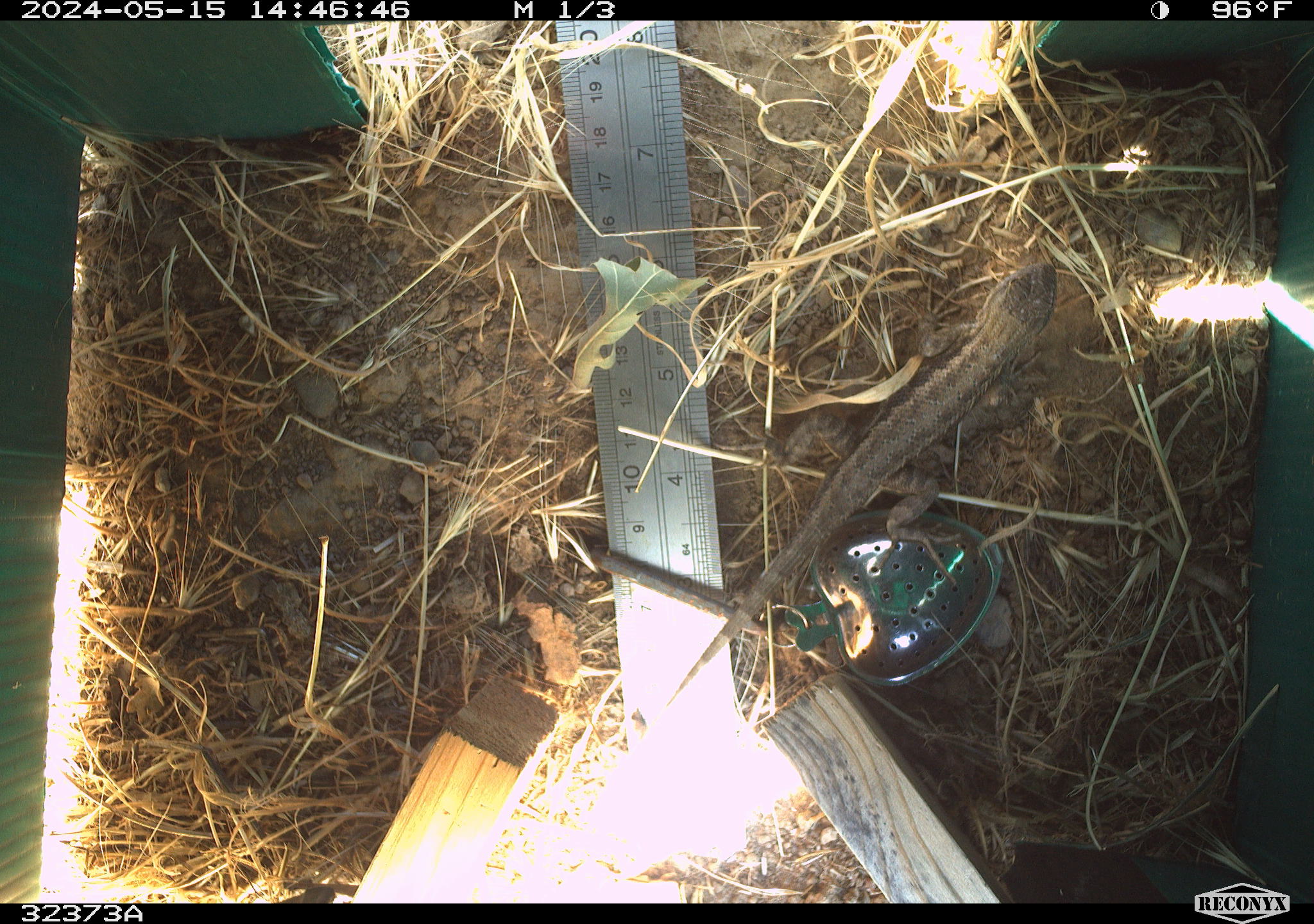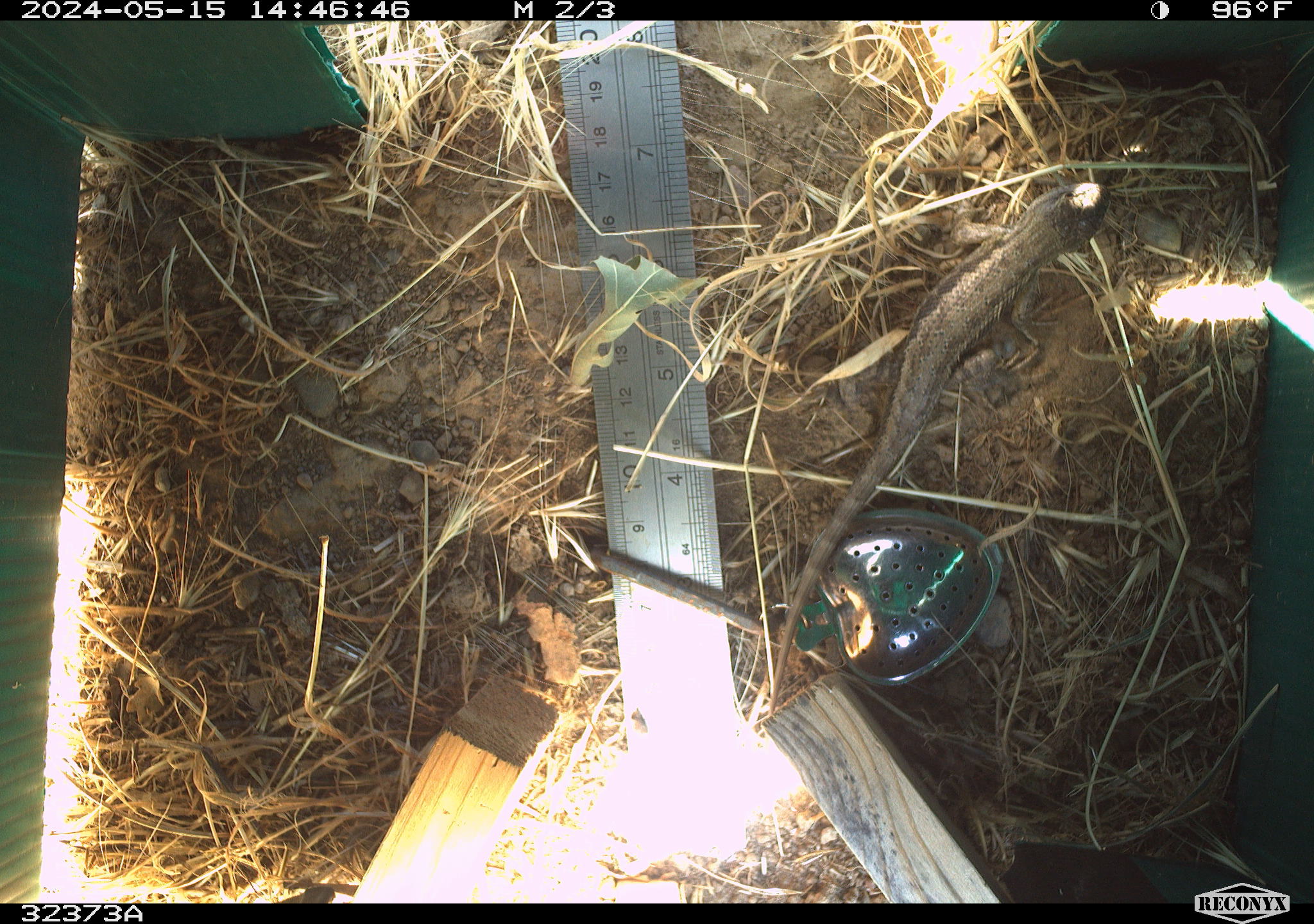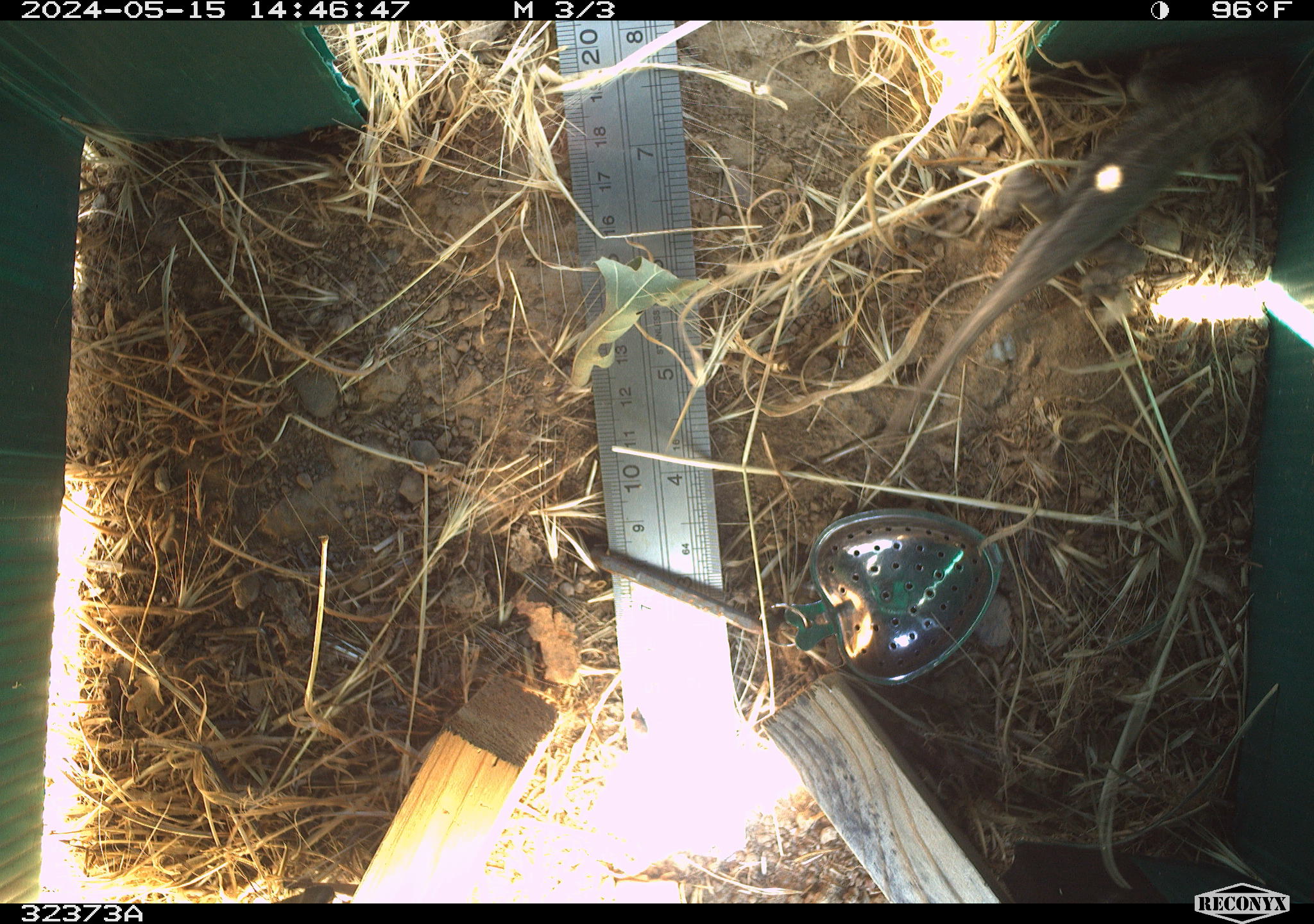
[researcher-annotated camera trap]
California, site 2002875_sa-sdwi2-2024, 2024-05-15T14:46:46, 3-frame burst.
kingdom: Animalia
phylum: Chordata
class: Reptilia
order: Squamata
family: Phrynosomatidae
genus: Sceloporus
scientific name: Sceloporus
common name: spiny lizards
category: sceloporus species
Sceloporus species (spiny lizards) (Sceloporus).